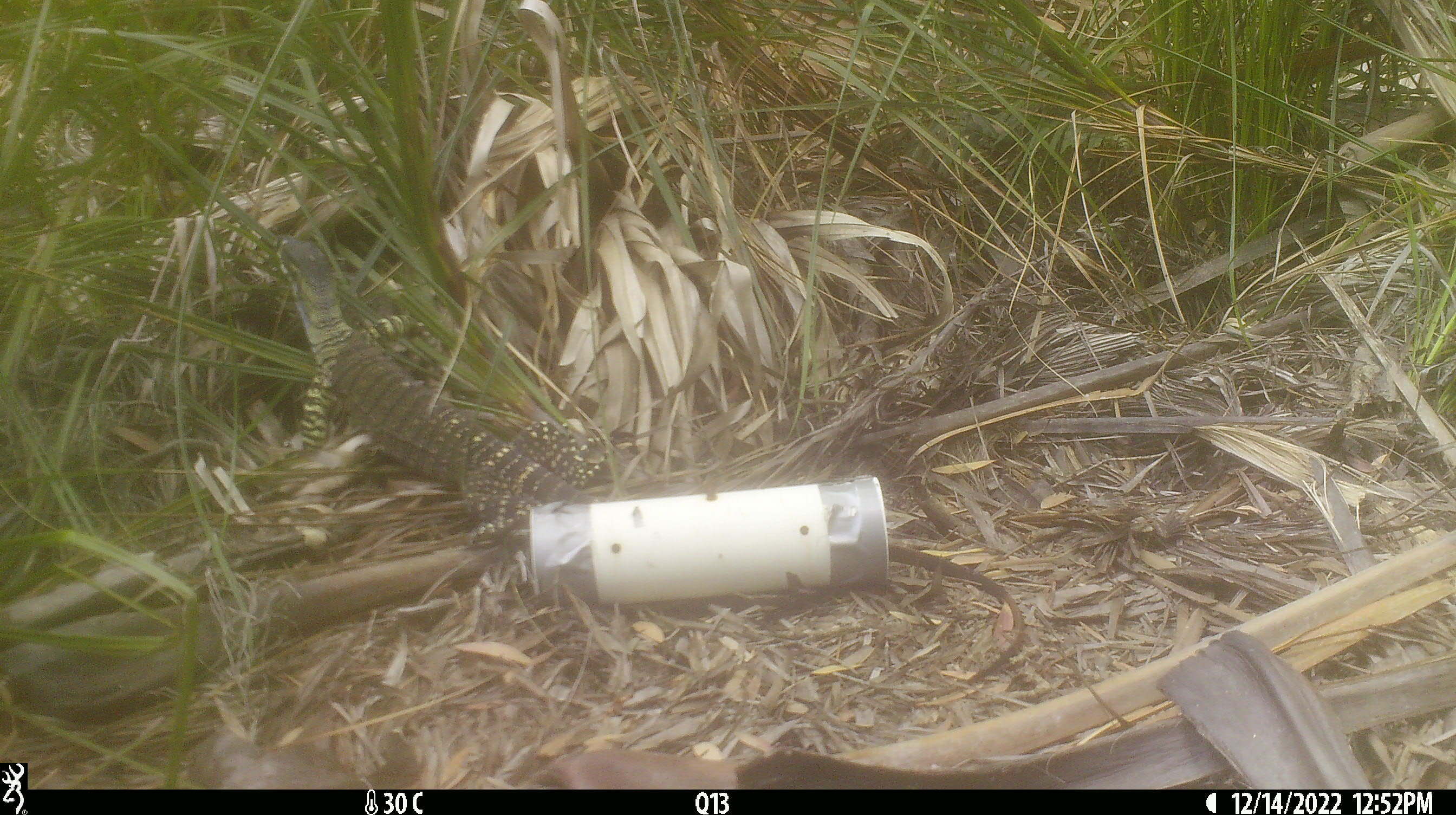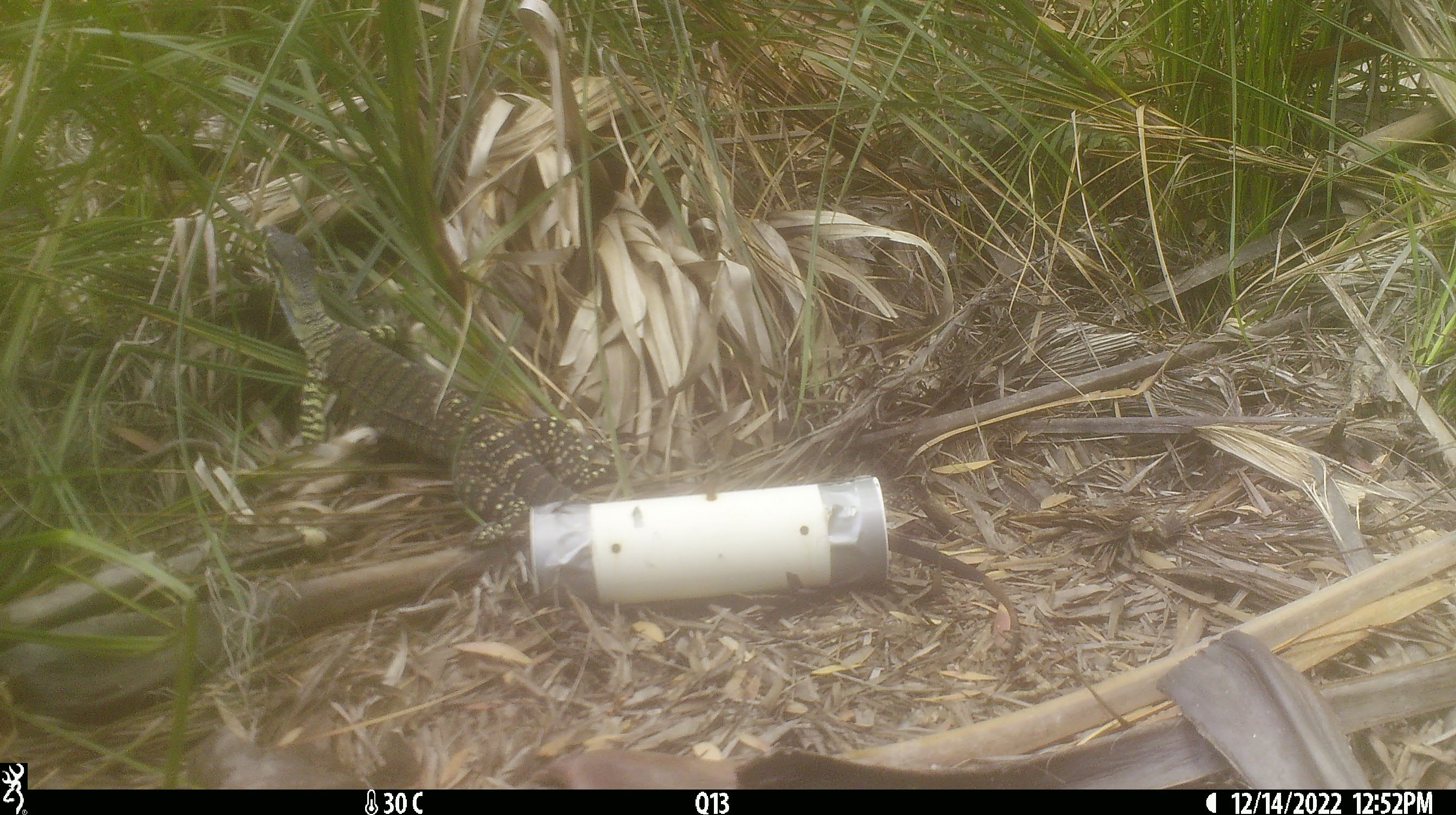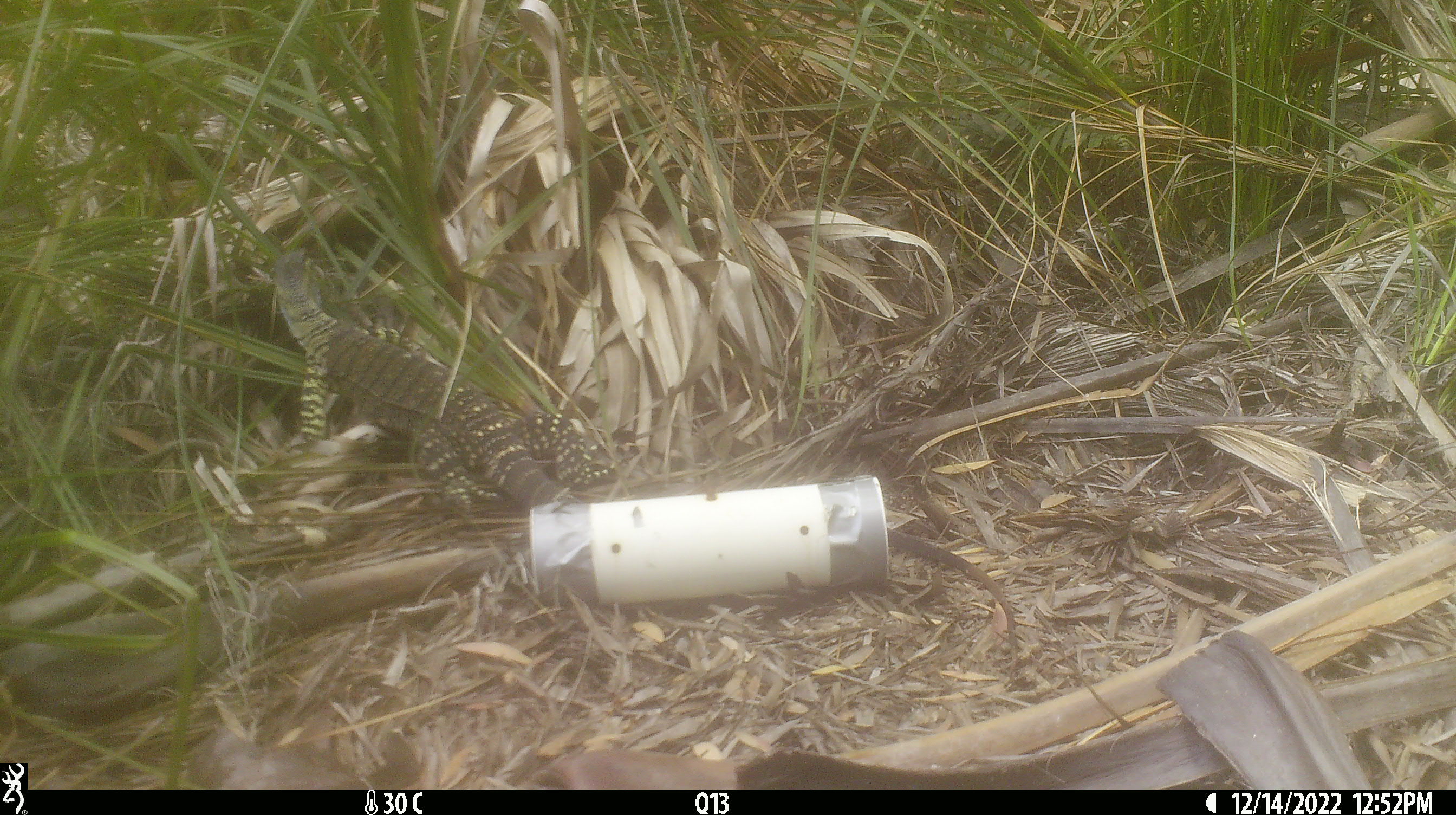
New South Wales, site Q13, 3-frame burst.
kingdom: Animalia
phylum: Chordata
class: Reptilia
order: Squamata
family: Varanidae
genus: Varanus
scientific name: Varanus varius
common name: lace monitor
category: goanna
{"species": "goanna (lace monitor) (Varanus varius)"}